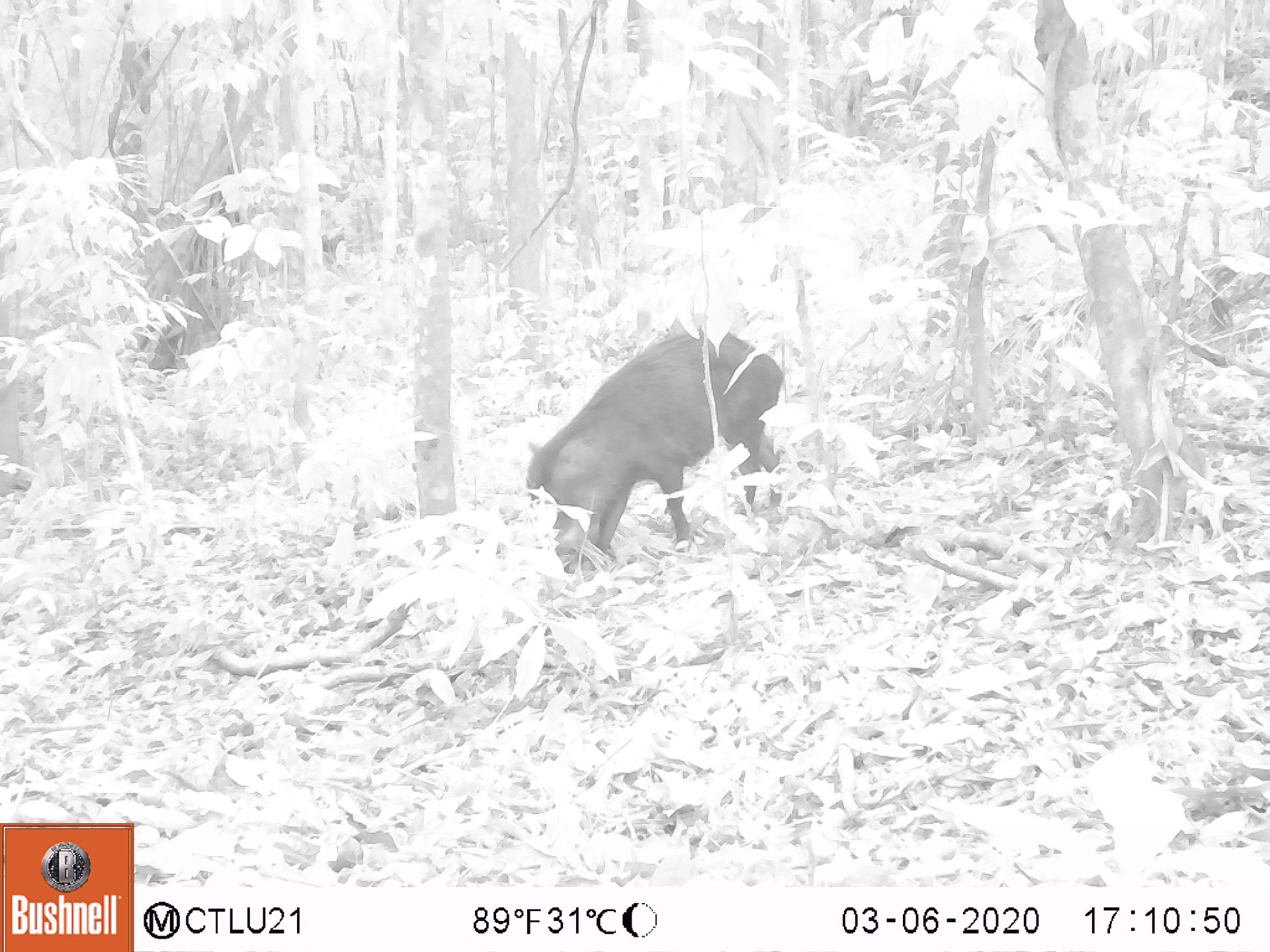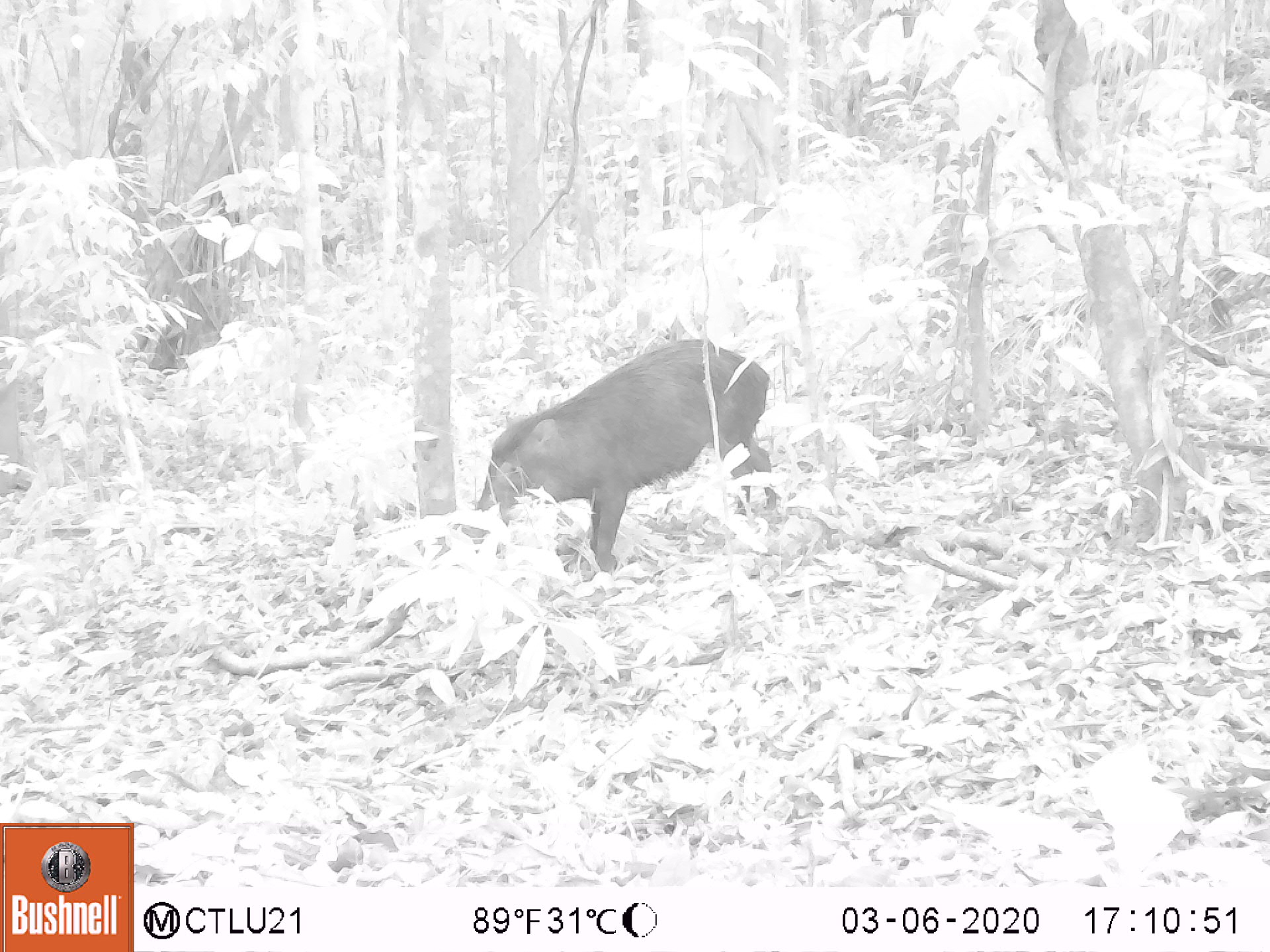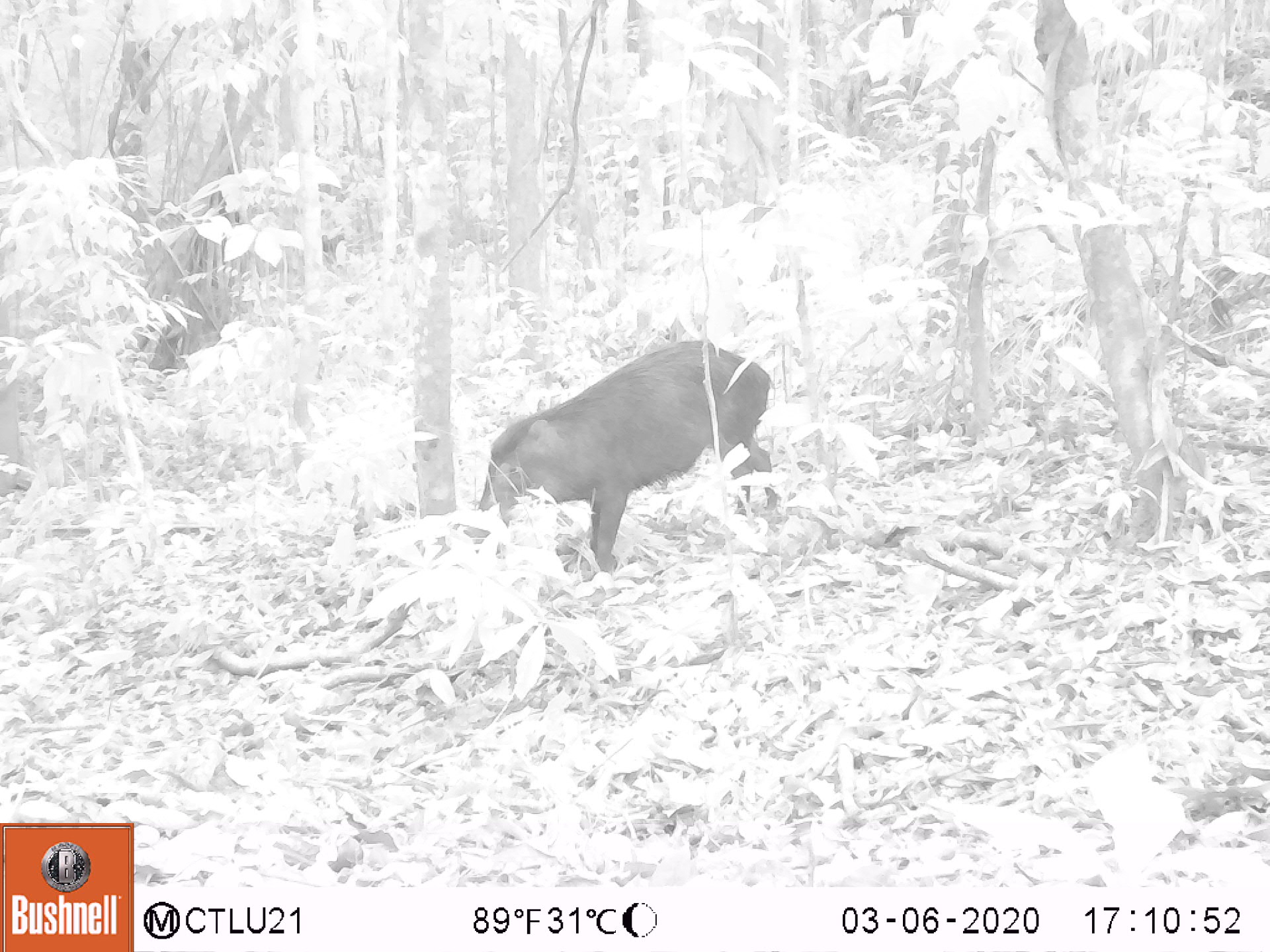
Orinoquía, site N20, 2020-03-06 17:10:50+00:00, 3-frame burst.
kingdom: Animalia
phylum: Chordata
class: Mammalia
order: Artiodactyla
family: Tayassuidae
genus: Tayassu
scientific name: Tayassu pecari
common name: white-lipped peccary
White-lipped peccary (Tayassu pecari).